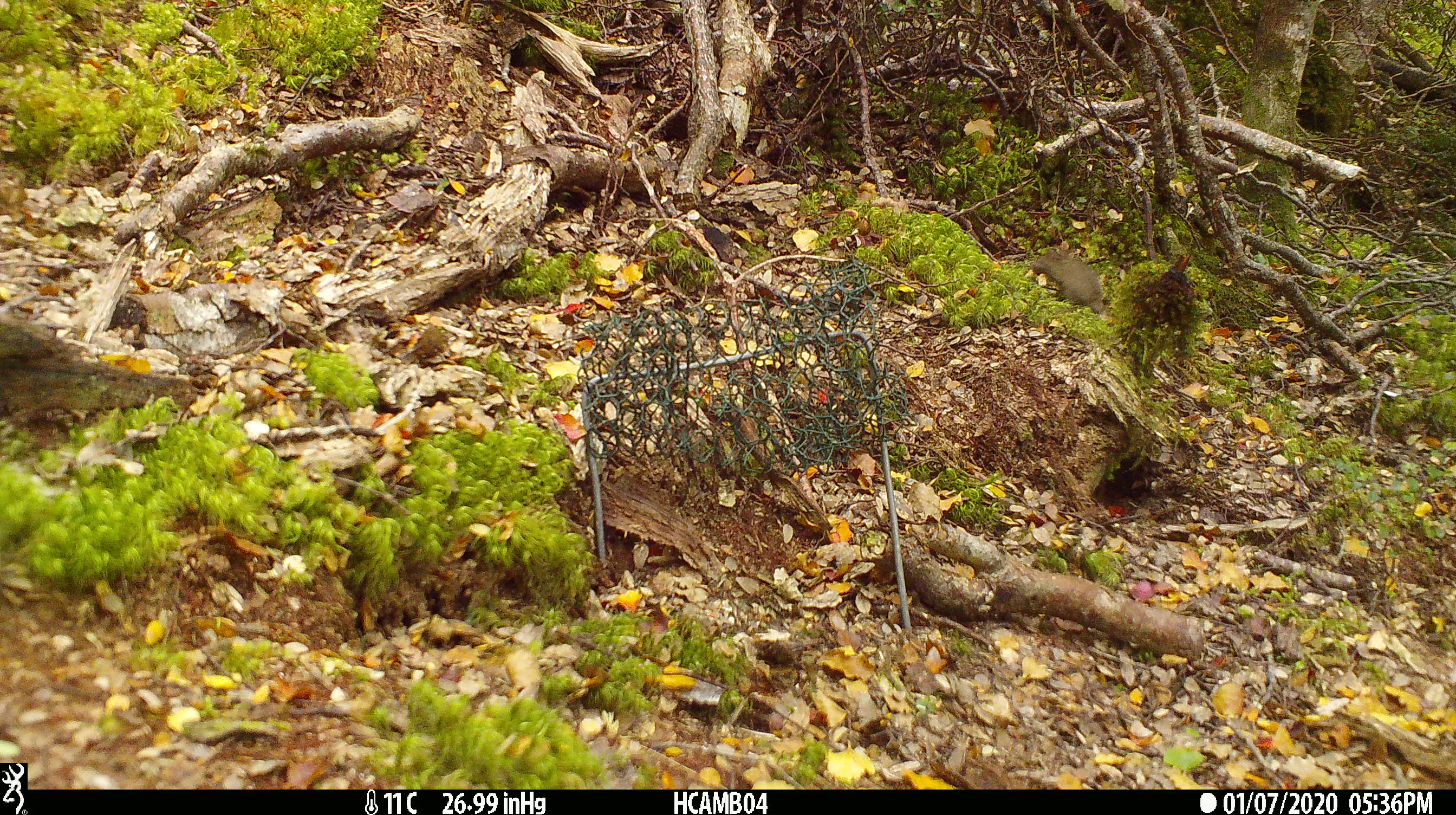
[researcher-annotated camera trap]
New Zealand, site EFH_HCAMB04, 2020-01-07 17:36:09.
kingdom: Animalia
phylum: Chordata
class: Mammalia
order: Rodentia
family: Muridae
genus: Mus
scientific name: Mus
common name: mouse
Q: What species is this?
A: Mouse (Mus).